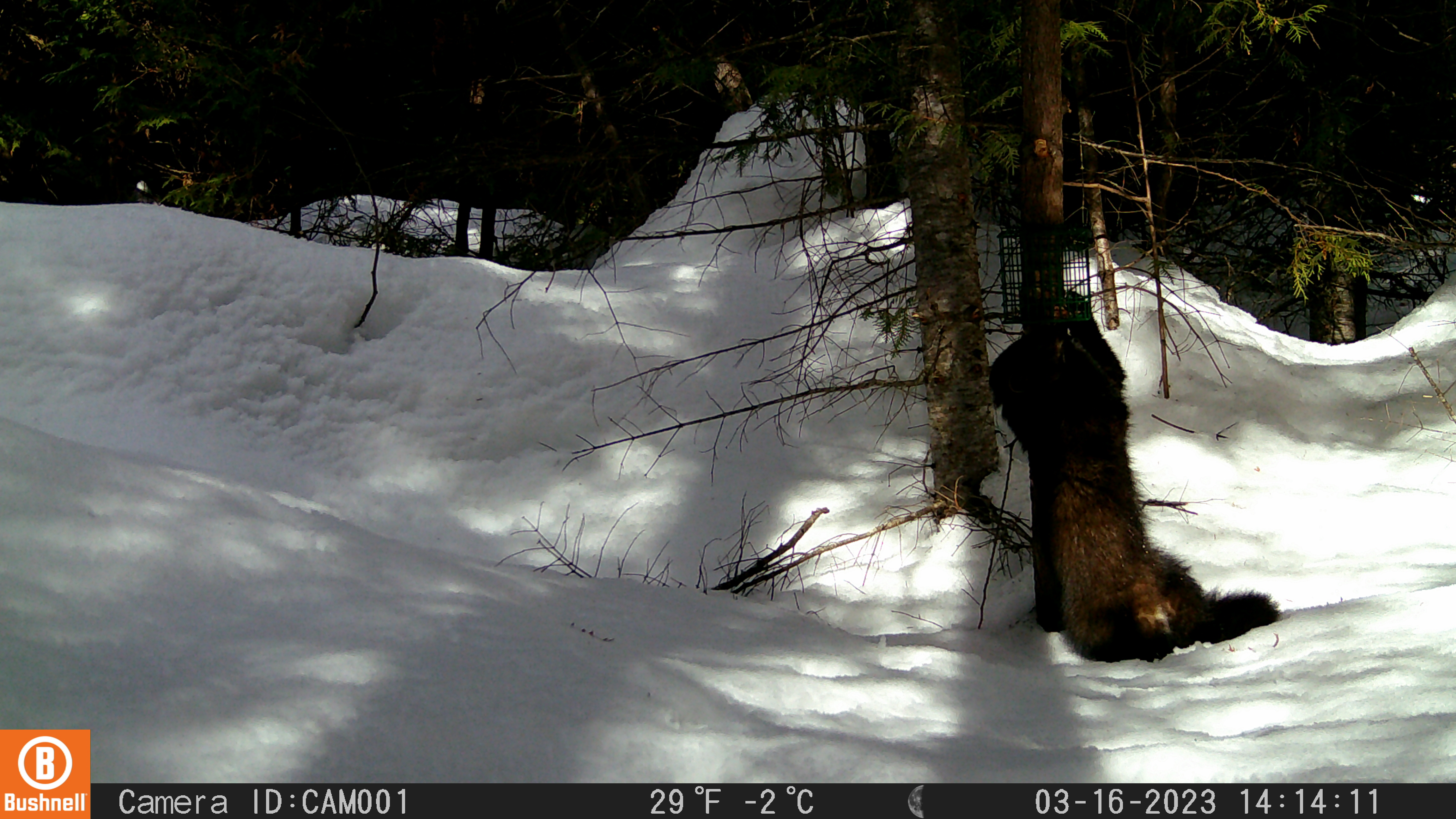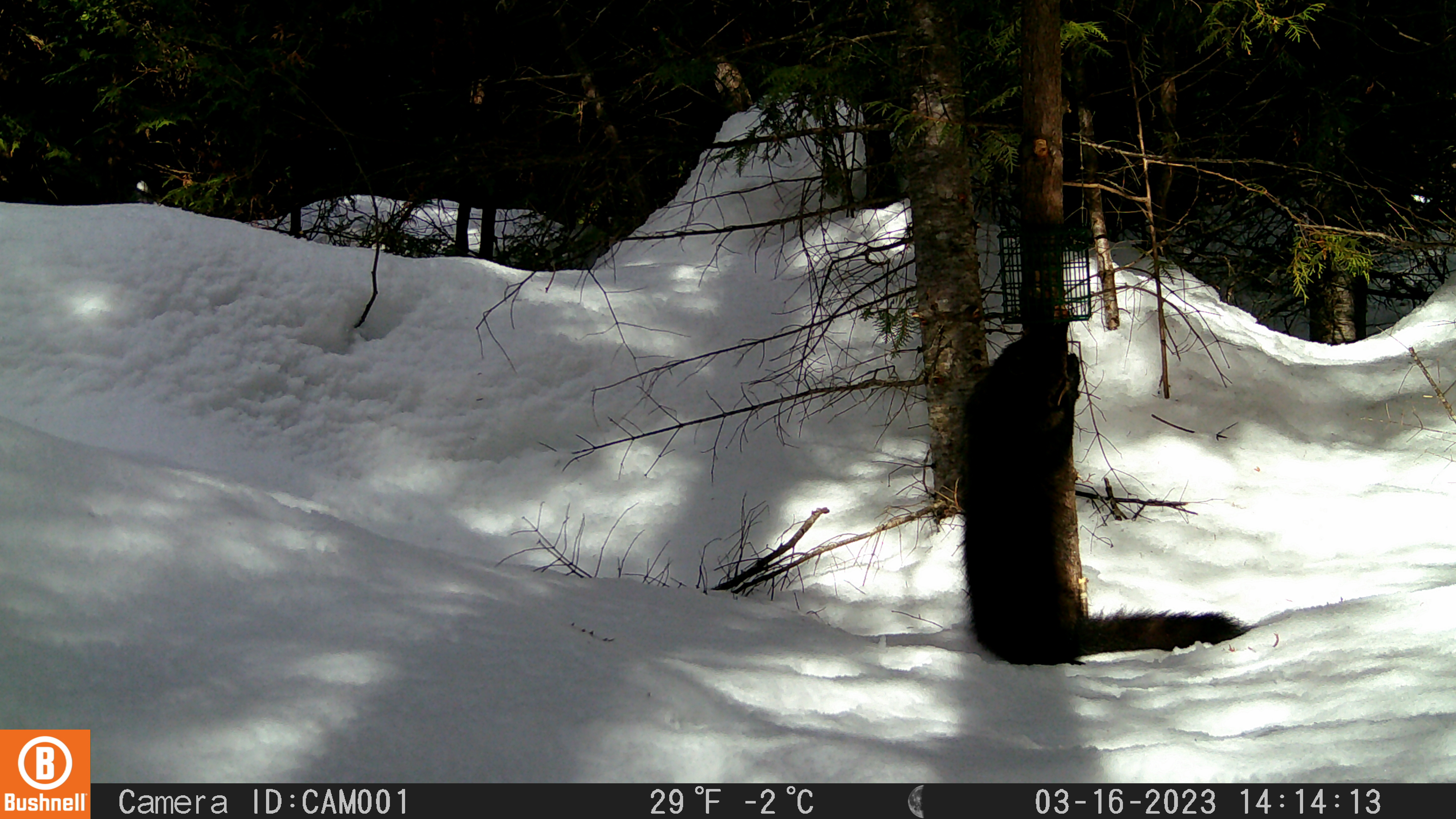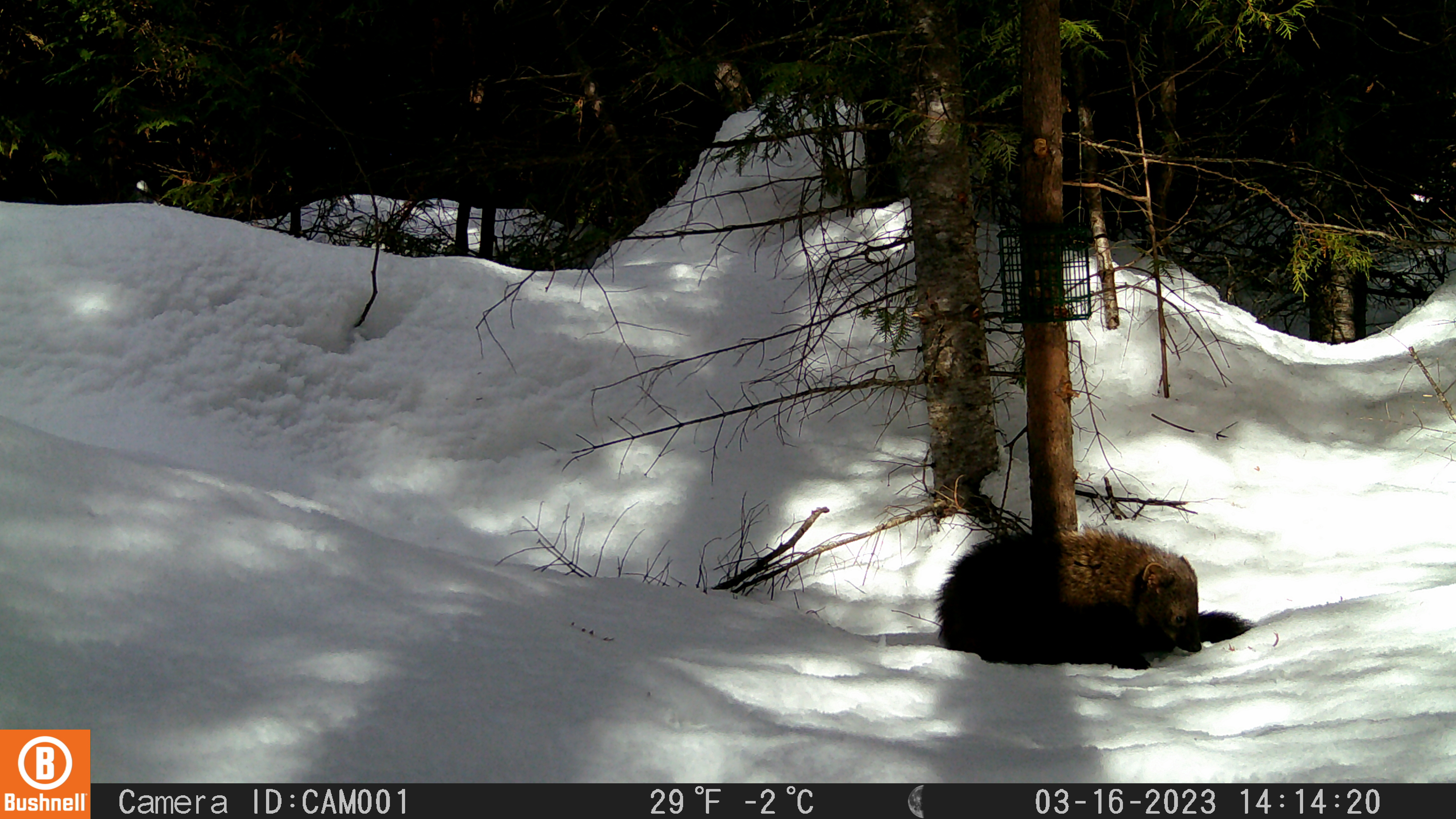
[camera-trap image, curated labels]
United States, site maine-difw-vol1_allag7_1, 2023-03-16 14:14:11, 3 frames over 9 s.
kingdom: Animalia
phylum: Chordata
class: Mammalia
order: Carnivora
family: Mustelidae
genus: Pekania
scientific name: Pekania pennanti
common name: fisher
Fisher (Pekania pennanti).